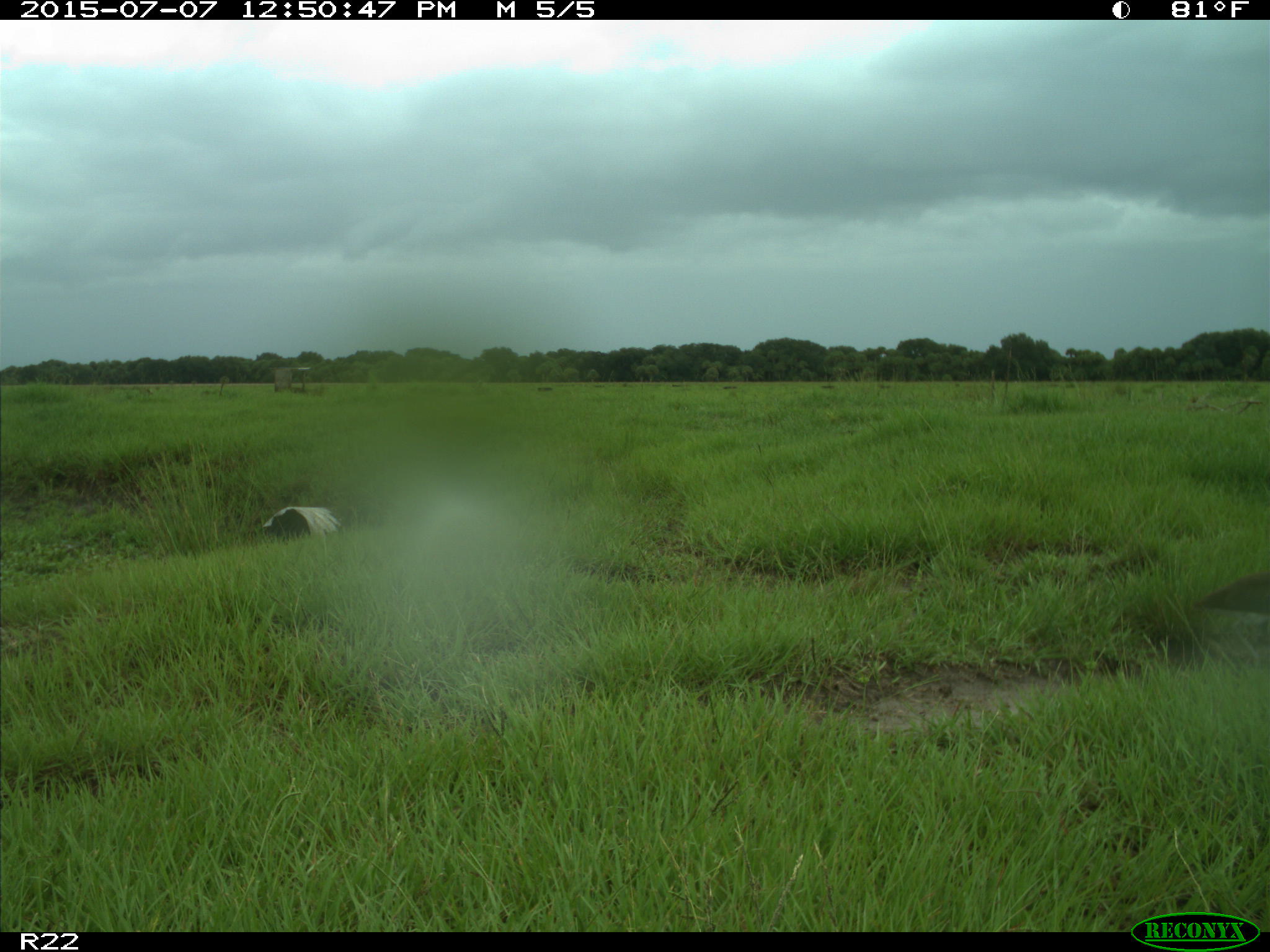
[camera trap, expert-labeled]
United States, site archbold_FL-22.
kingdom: Animalia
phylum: Chordata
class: Mammalia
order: Artiodactyla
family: Bovidae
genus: Bos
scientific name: Bos taurus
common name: domestic cow